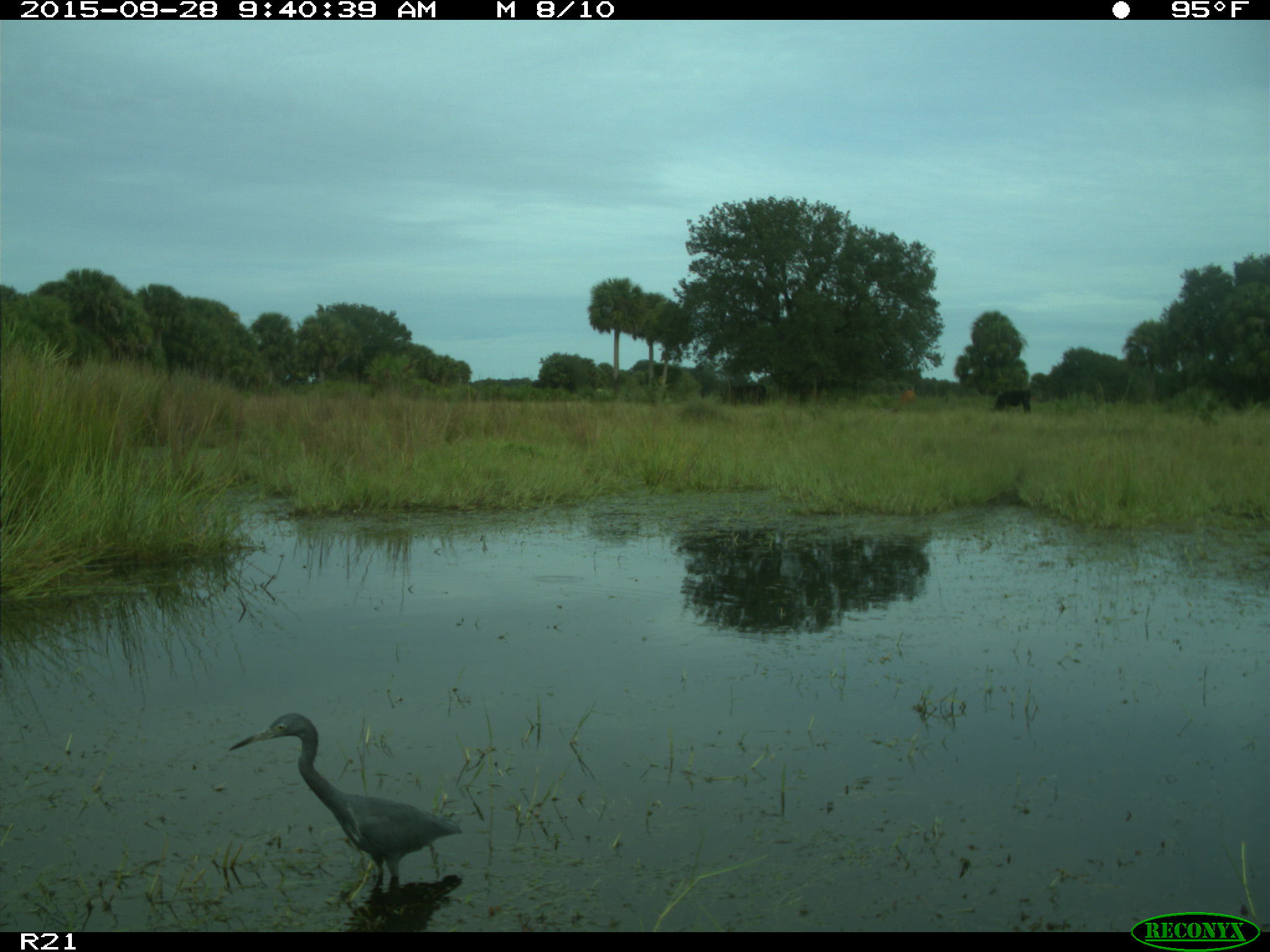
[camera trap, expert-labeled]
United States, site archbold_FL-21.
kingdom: Animalia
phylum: Chordata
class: Aves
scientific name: Aves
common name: birds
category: unidentified bird